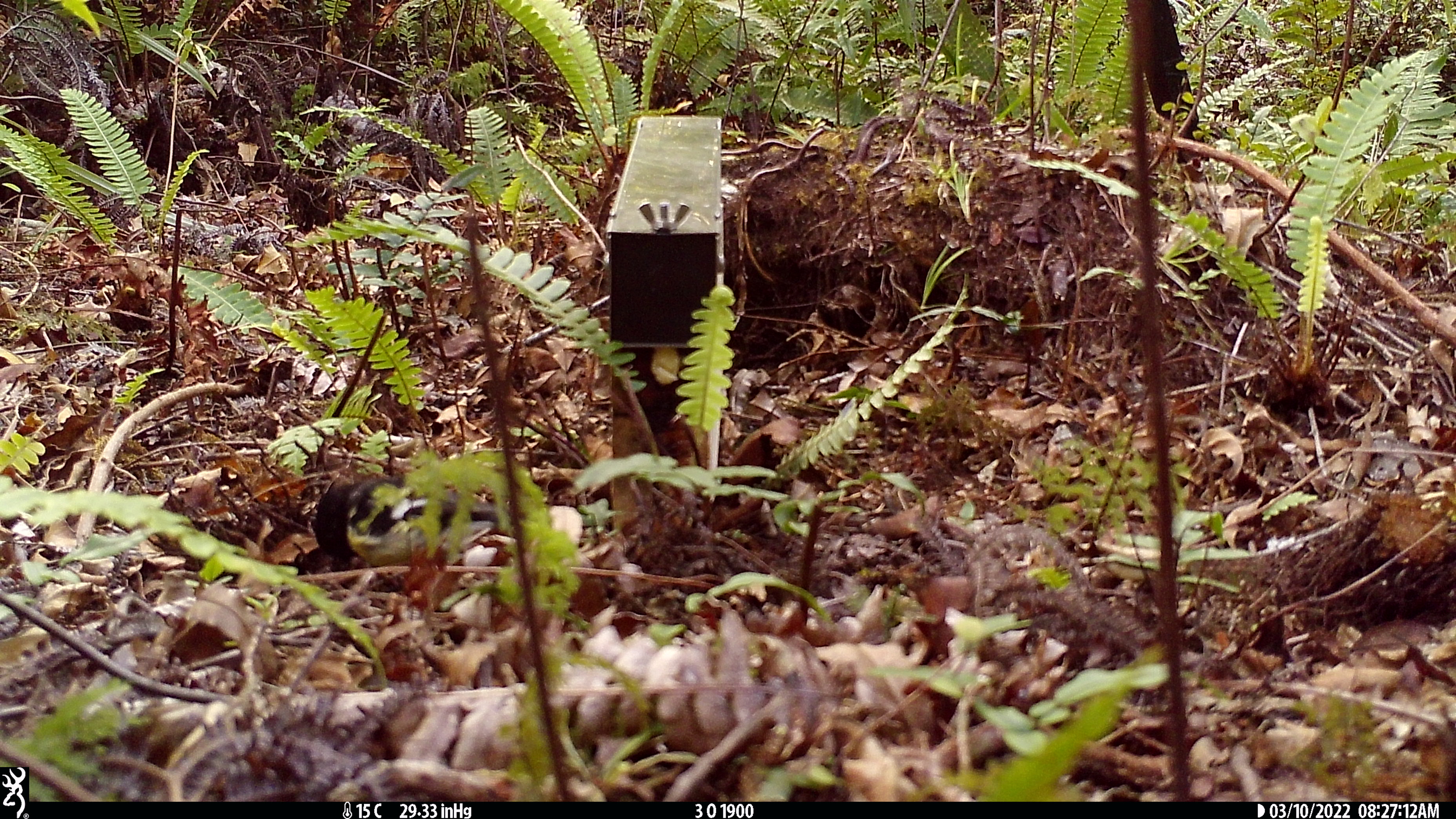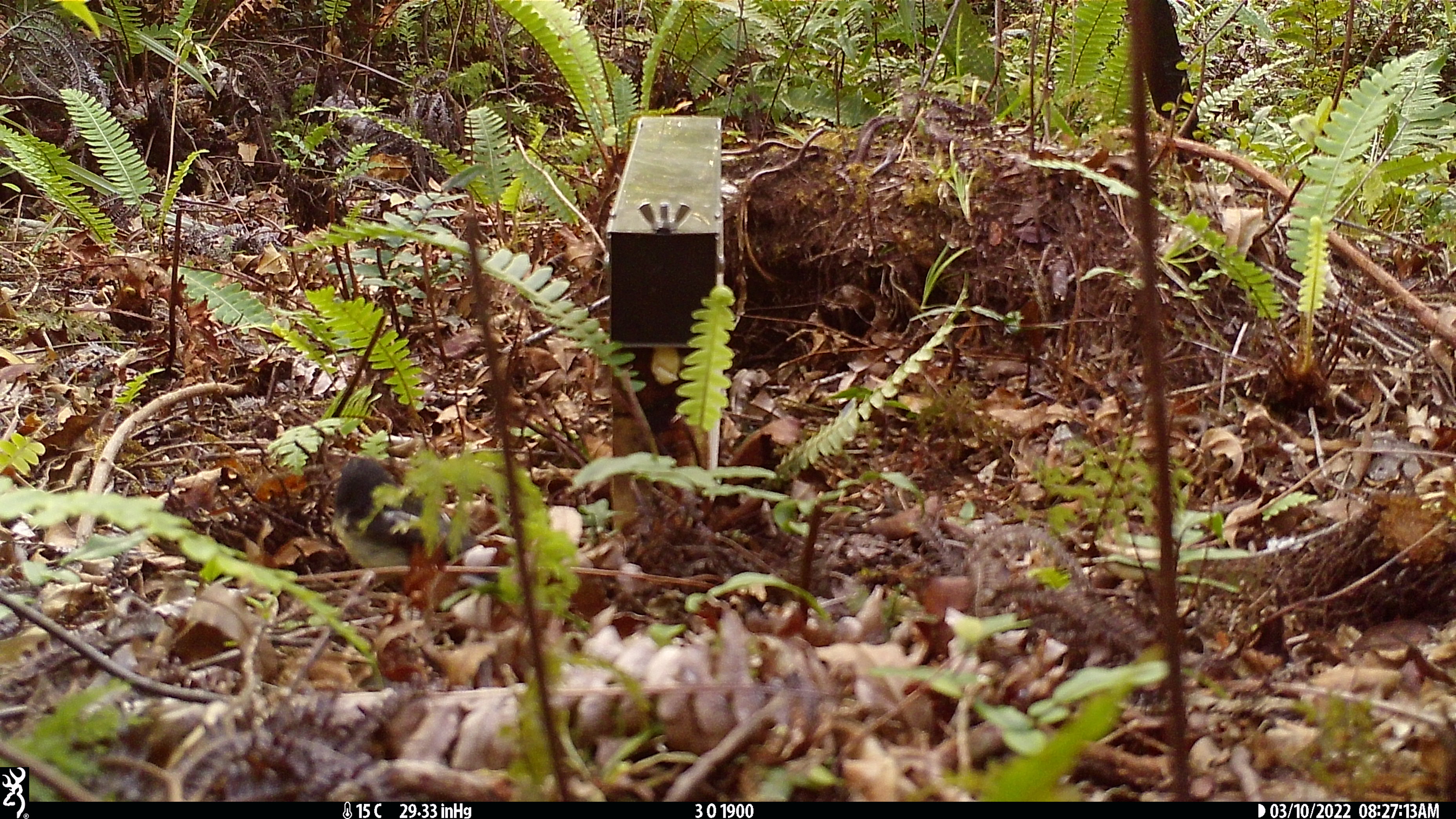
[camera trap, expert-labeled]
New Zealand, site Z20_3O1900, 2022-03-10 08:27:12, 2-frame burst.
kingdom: Animalia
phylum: Chordata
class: Aves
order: Passeriformes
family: Petroicidae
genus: Petroica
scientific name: Petroica macrocephala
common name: tomtit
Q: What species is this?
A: Tomtit (Petroica macrocephala).